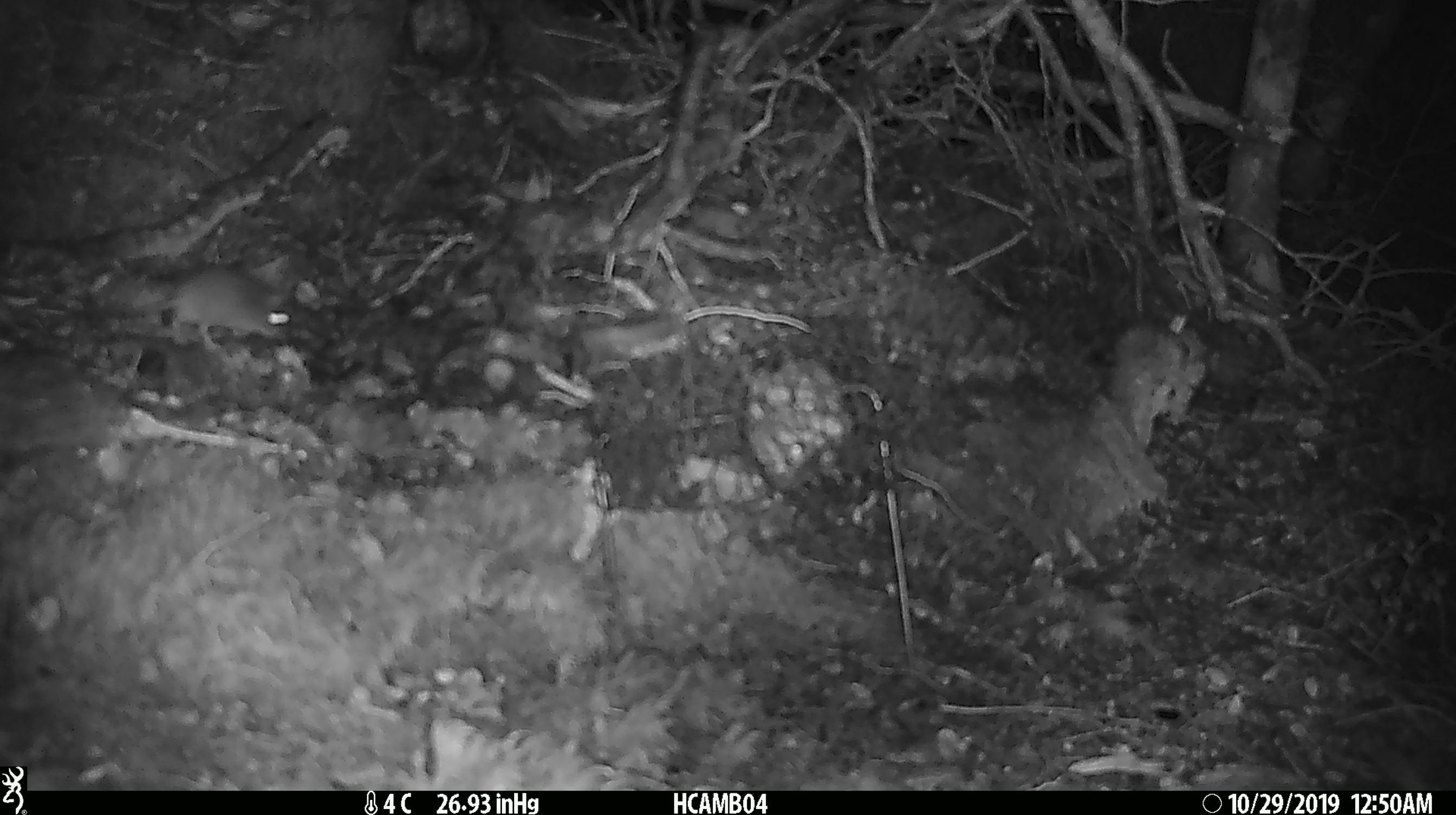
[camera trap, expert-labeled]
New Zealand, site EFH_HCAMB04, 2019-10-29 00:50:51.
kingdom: Animalia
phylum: Chordata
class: Mammalia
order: Rodentia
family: Muridae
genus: Mus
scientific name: Mus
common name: mouse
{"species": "mouse (Mus)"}